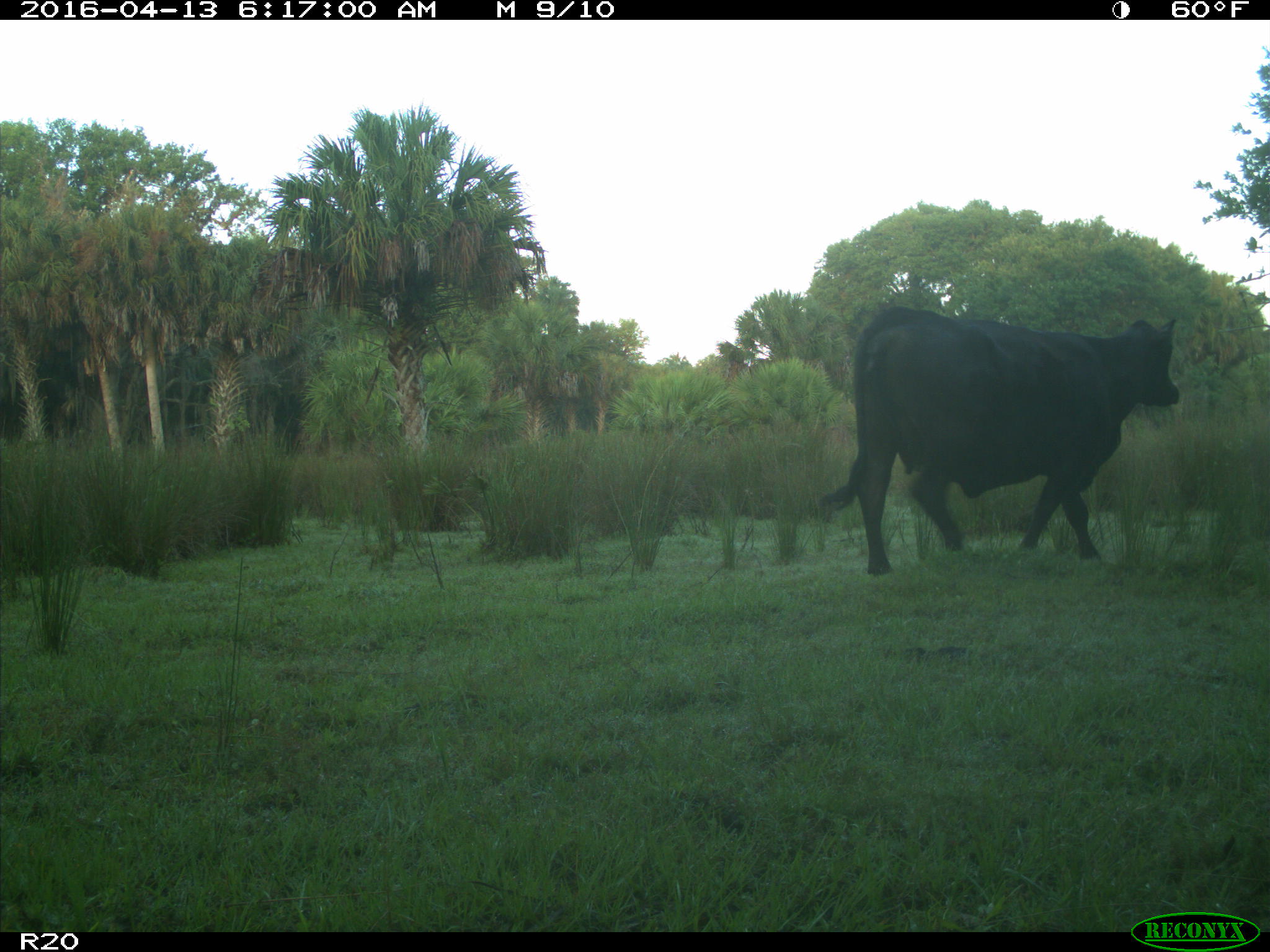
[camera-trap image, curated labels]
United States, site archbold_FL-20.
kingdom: Animalia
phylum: Chordata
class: Mammalia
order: Artiodactyla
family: Bovidae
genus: Bos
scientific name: Bos taurus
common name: domestic cow